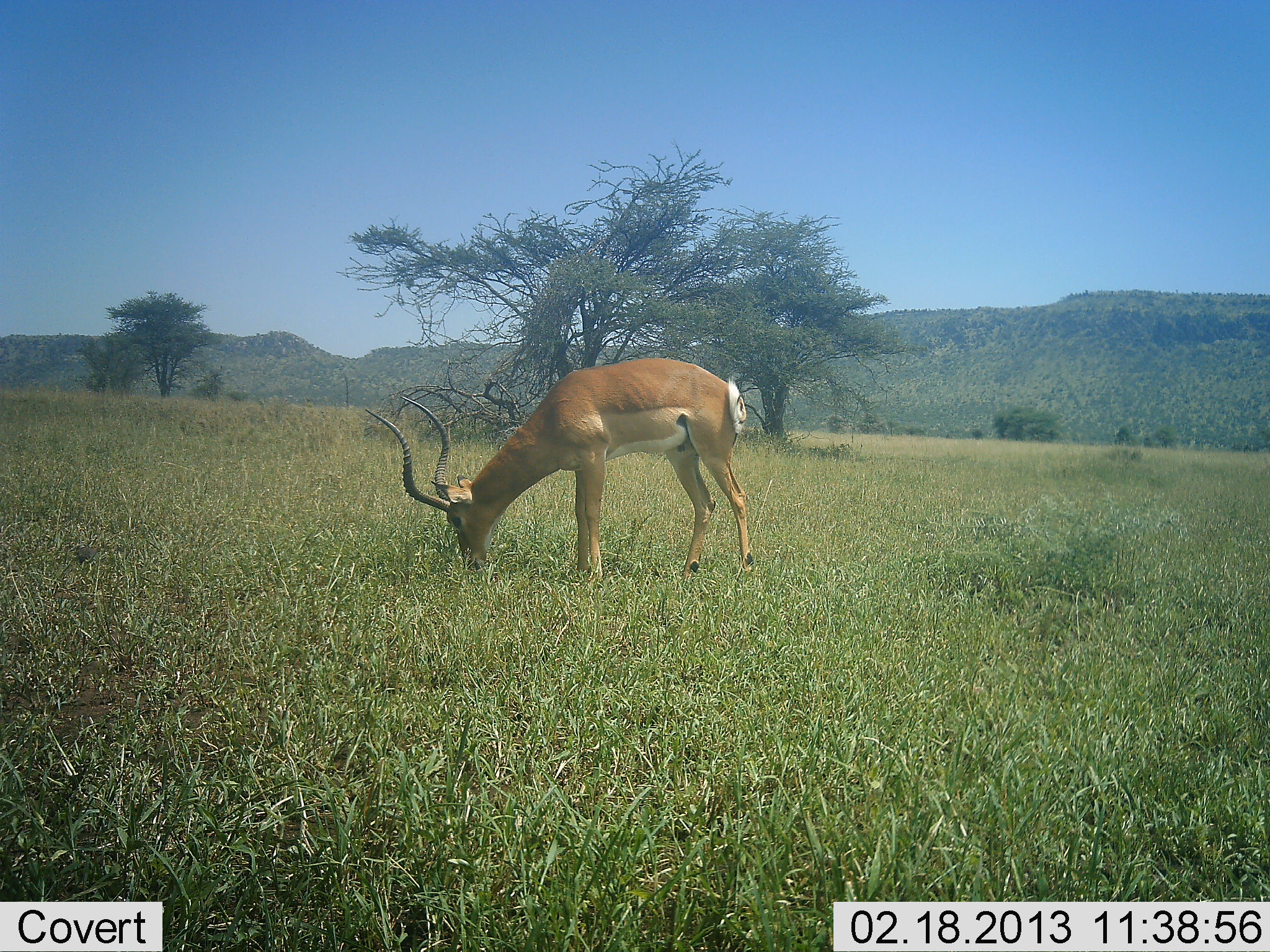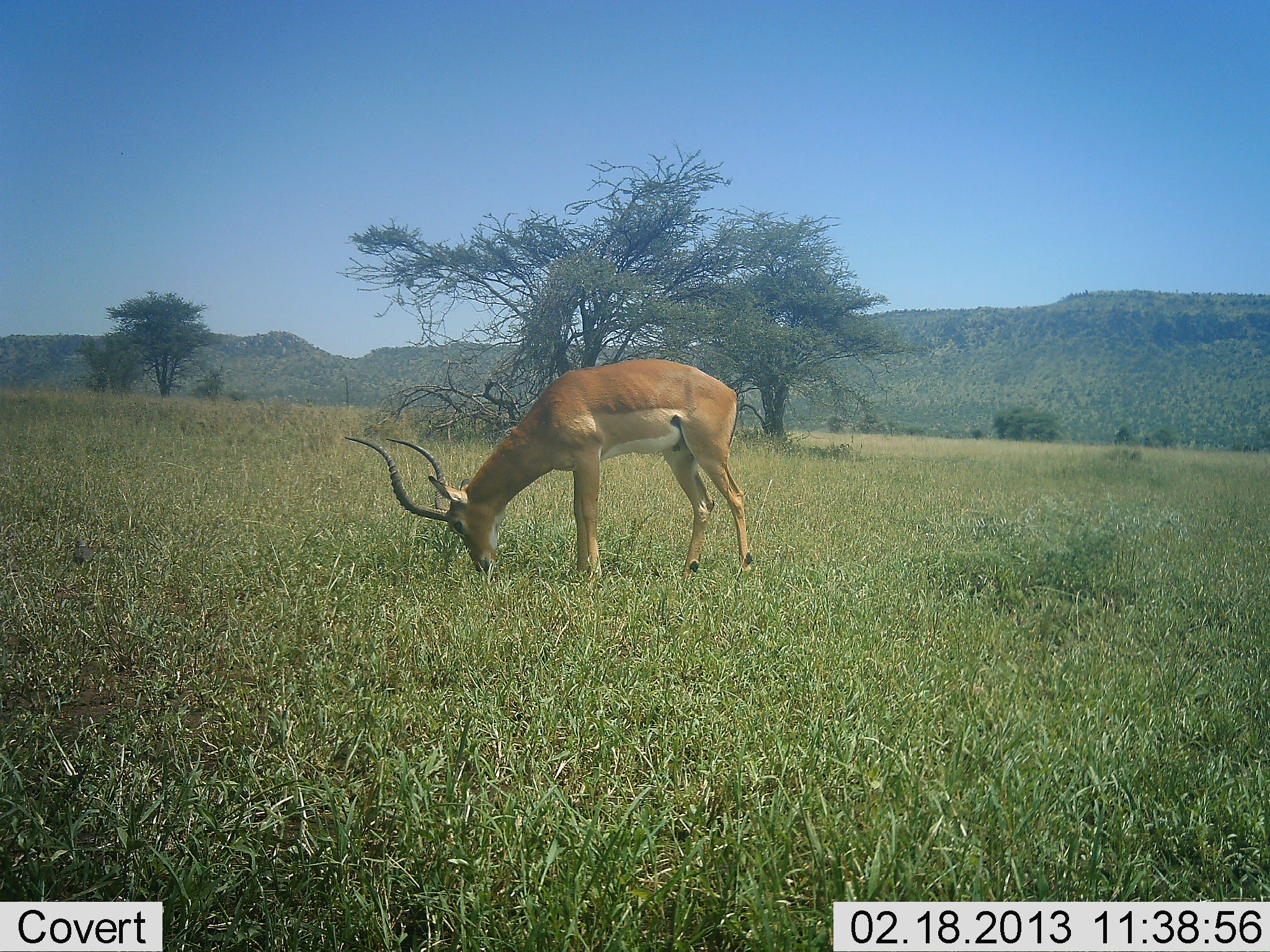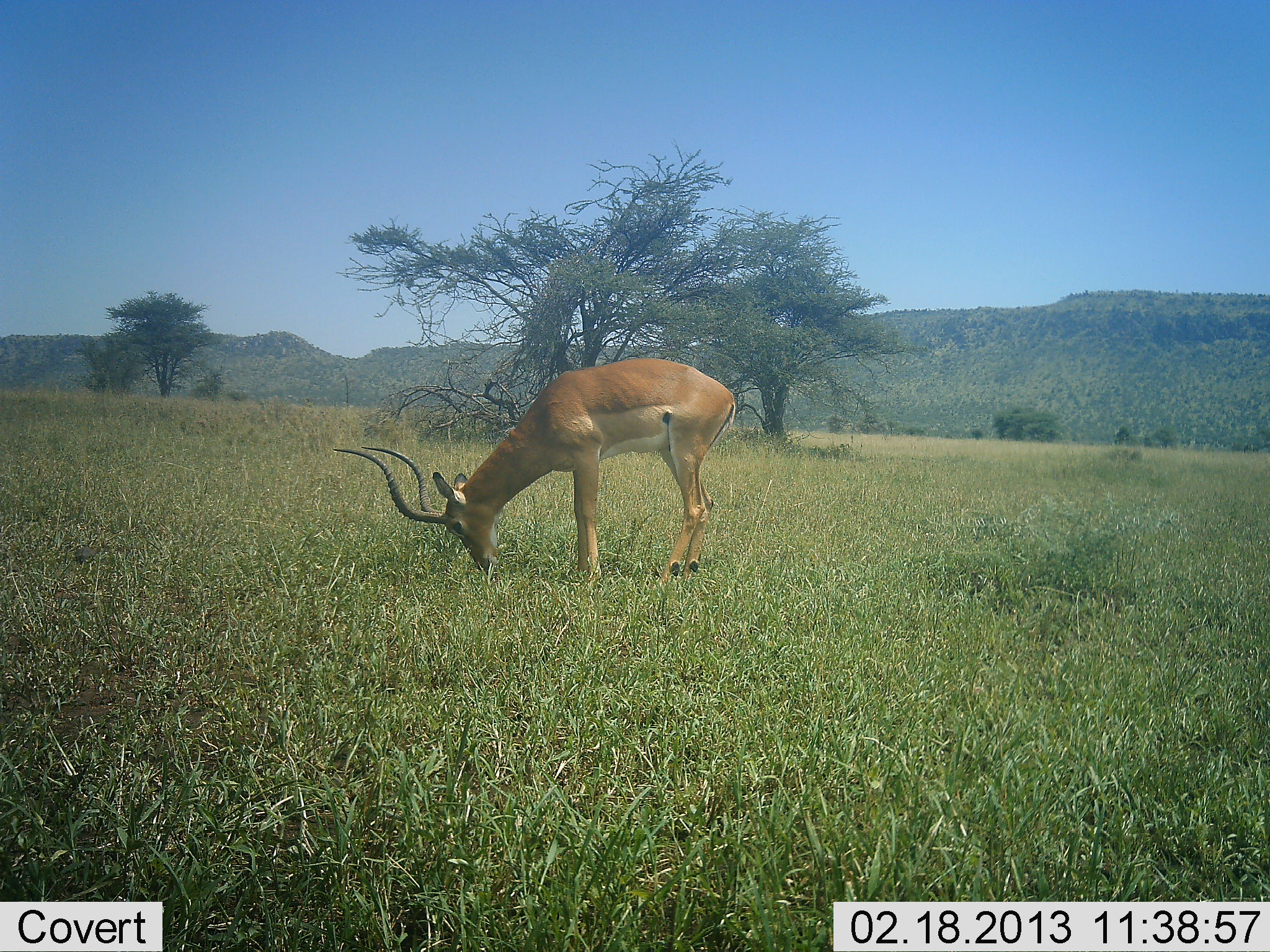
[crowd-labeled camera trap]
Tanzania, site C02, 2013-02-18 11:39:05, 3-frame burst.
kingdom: Animalia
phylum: Chordata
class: Mammalia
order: Artiodactyla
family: Bovidae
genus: Aepyceros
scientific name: Aepyceros melampus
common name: impala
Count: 1.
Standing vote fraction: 5%.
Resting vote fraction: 0%.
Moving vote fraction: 0%.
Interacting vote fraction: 0%.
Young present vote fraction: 0%.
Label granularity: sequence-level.